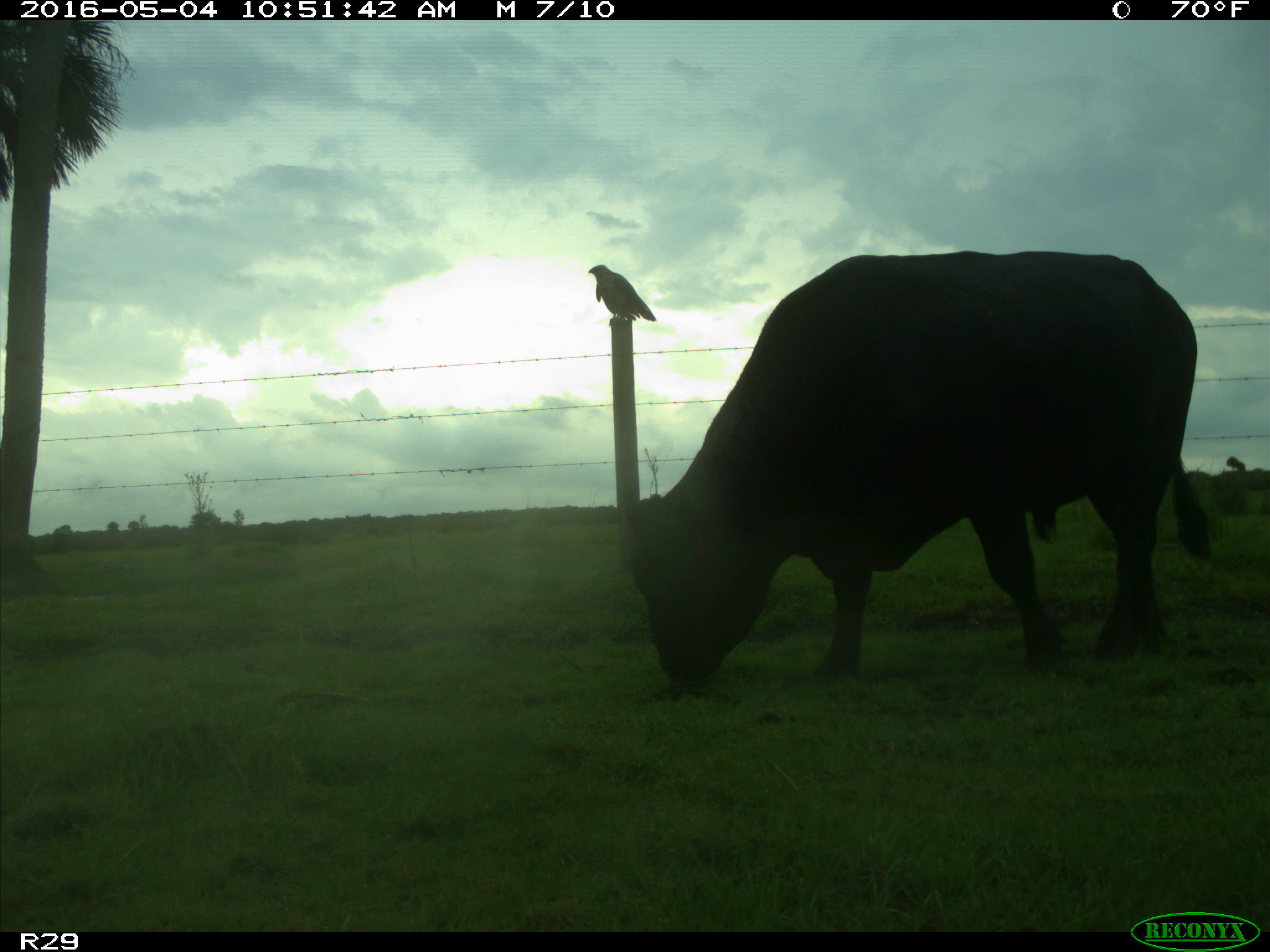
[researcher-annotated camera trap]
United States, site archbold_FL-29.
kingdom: Animalia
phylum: Chordata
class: Mammalia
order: Artiodactyla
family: Bovidae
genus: Bos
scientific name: Bos taurus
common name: domestic cow